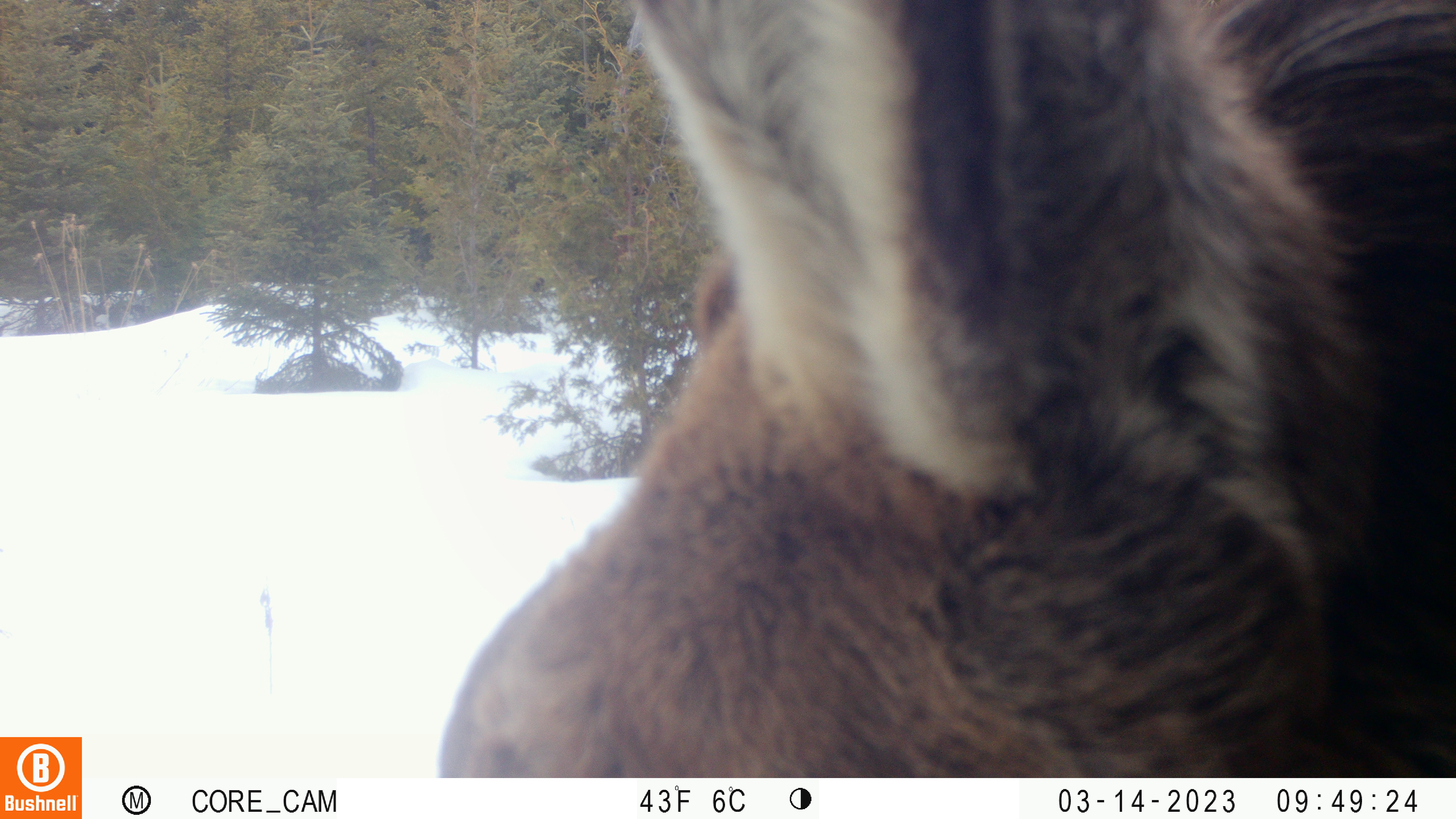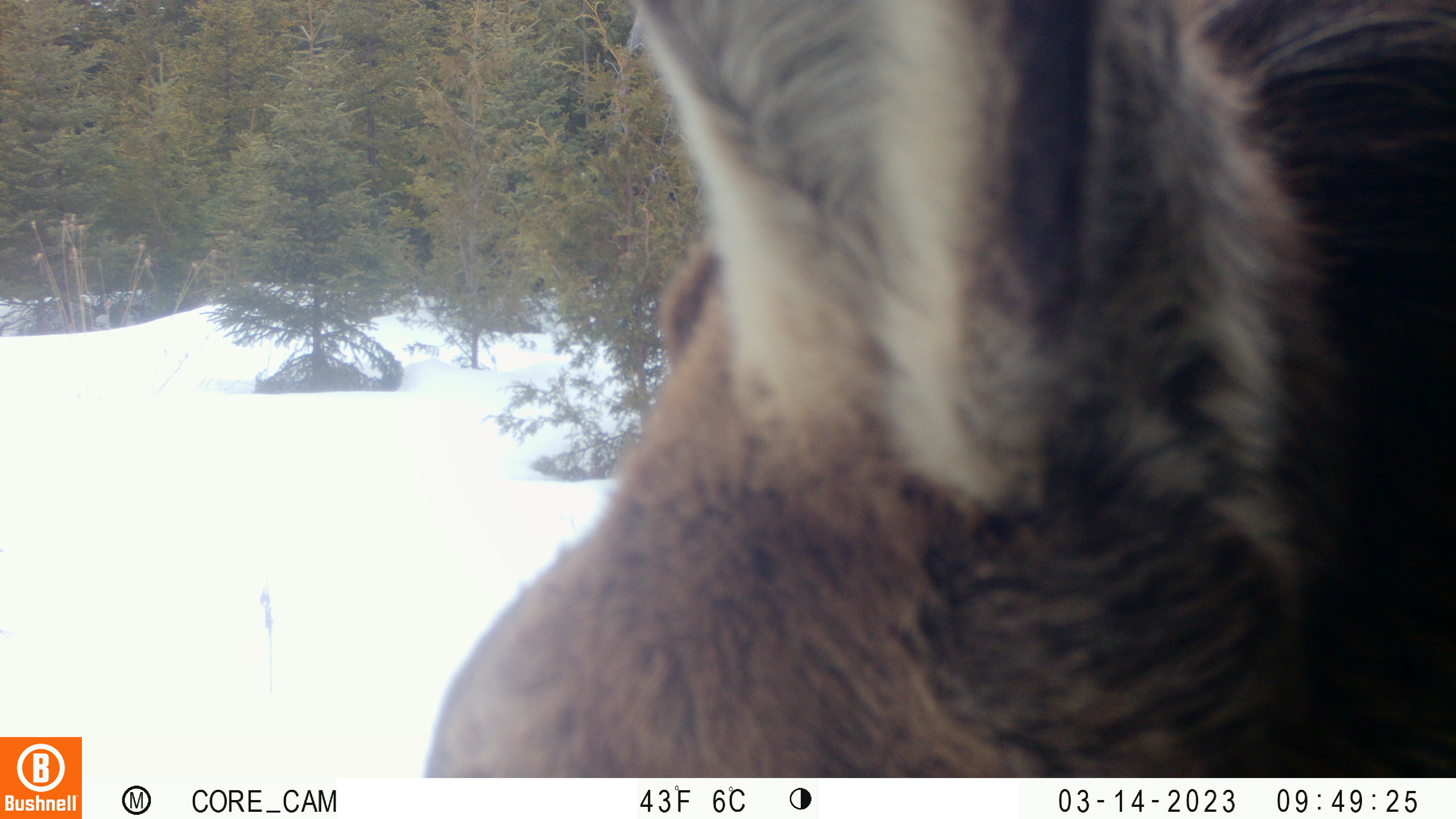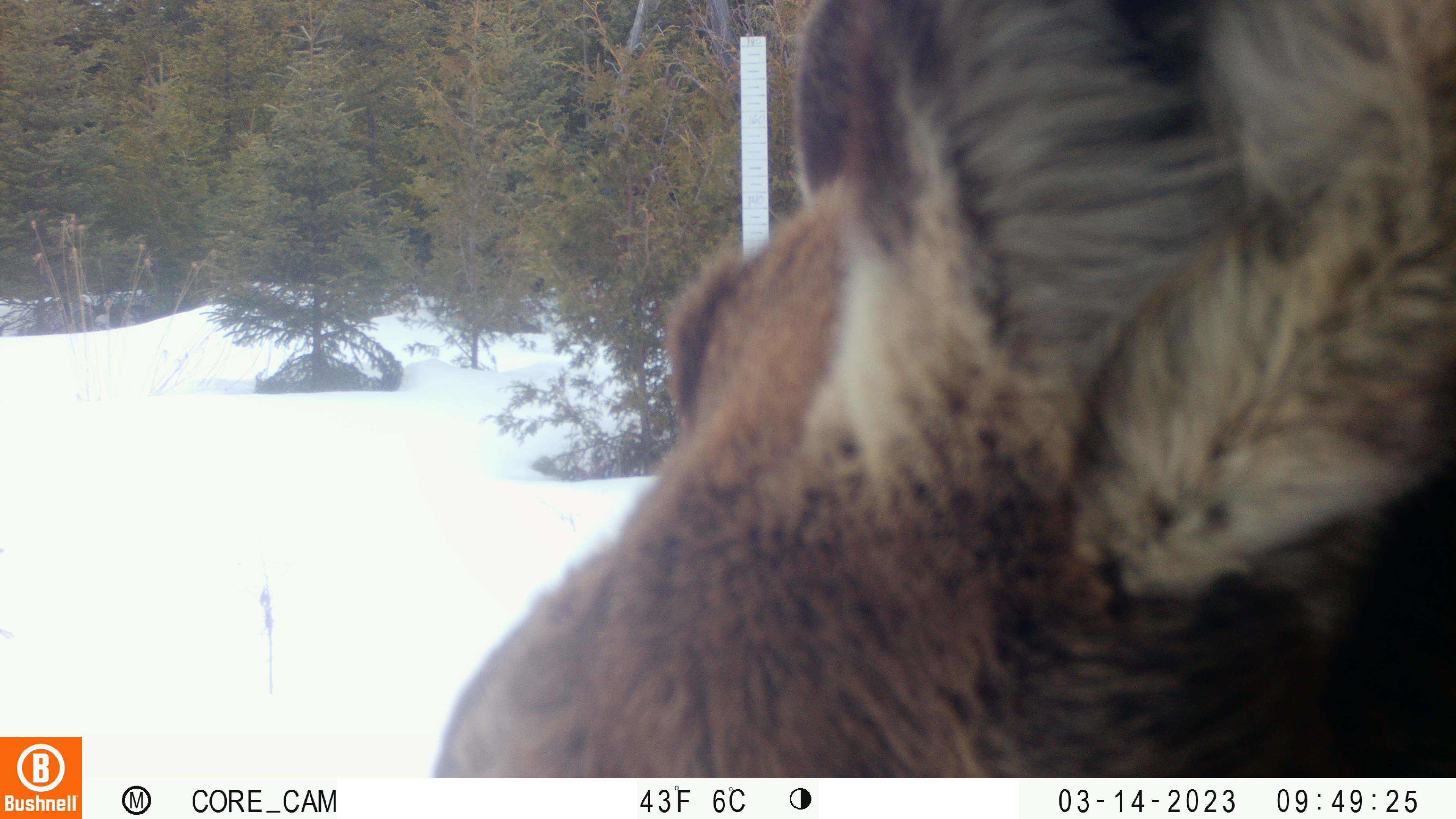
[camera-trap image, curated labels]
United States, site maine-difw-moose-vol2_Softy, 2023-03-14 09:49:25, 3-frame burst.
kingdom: Animalia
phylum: Chordata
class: Mammalia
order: Artiodactyla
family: Cervidae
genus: Alces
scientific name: Alces alces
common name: moose